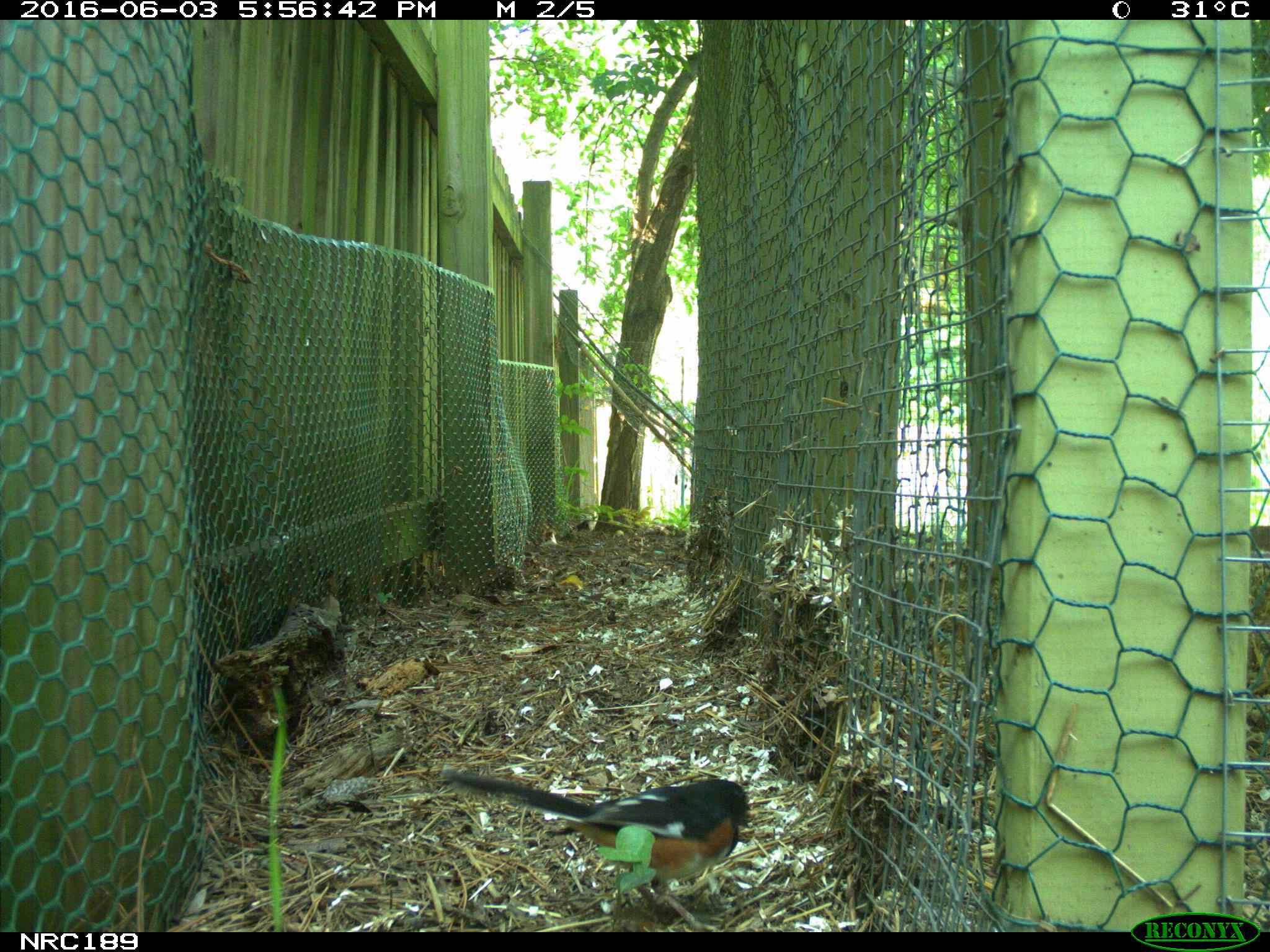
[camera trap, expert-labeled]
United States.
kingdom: Animalia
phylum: Chordata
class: Aves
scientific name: Aves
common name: bird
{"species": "Bird (Aves)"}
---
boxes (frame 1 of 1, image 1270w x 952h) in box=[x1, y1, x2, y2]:
Bird: box=[439, 762, 760, 926]